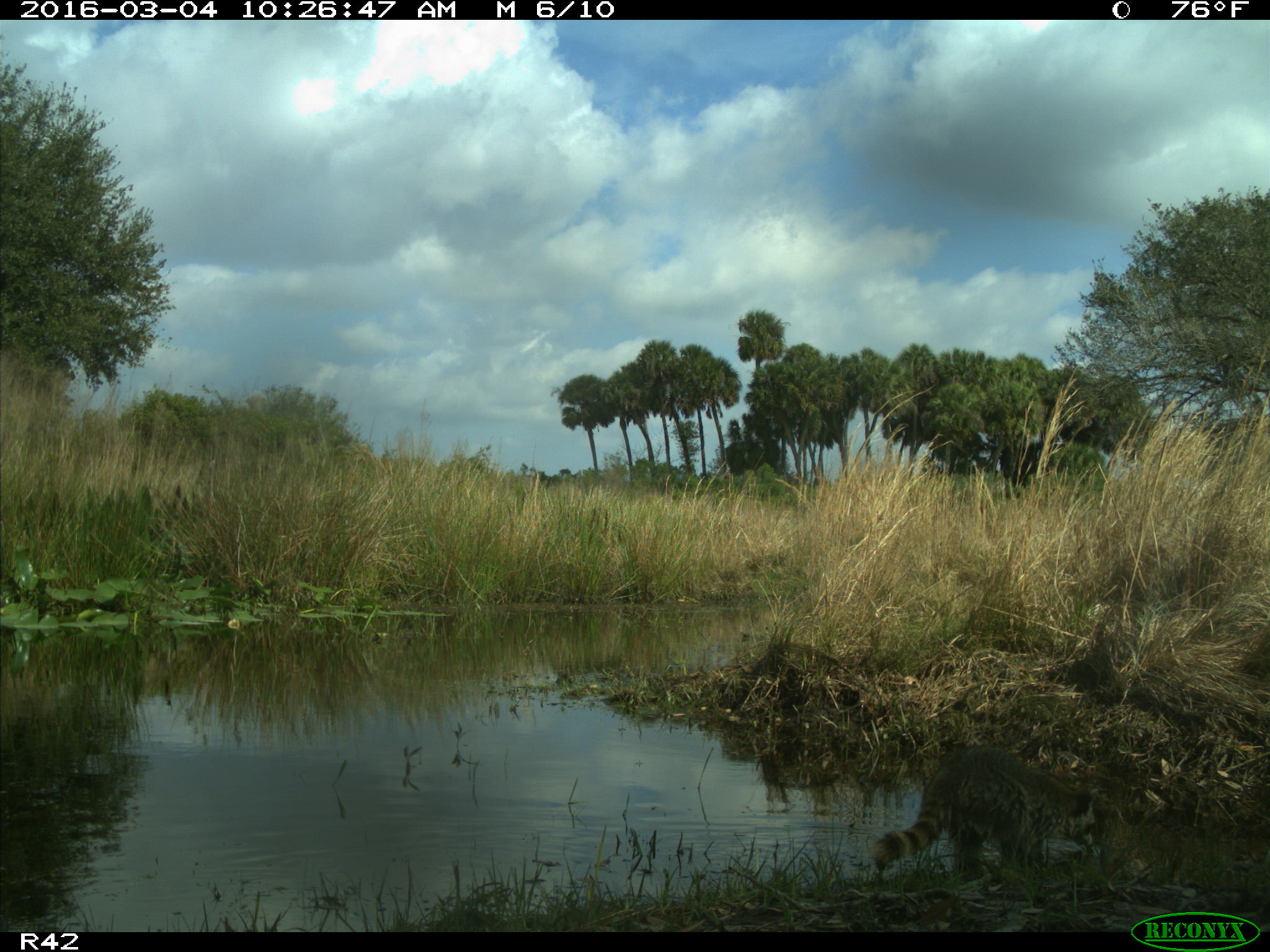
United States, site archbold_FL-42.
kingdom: Animalia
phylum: Chordata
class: Mammalia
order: Carnivora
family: Procyonidae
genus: Procyon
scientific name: Procyon lotor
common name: common raccoon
Procyon lotor (common raccoon).